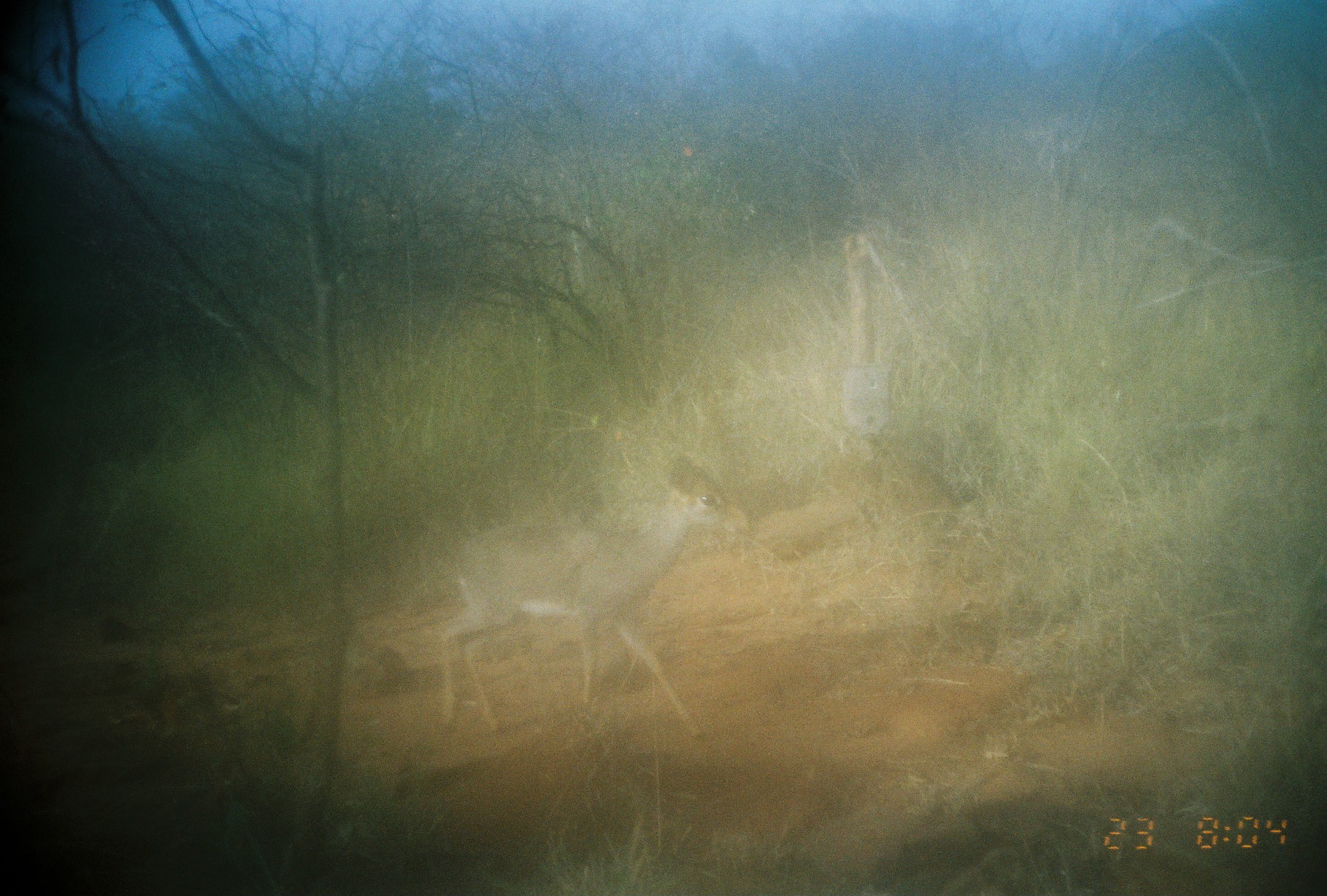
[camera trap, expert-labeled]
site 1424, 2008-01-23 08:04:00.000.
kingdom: Animalia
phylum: Chordata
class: Mammalia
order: Artiodactyla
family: Bovidae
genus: Madoqua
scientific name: Madoqua guentheri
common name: günther's dik-dik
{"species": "Madoqua guentheri (günther's dik-dik)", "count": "1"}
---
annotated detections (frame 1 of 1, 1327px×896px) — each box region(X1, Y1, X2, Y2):
madoqua guentheri: region(431, 443, 755, 743)